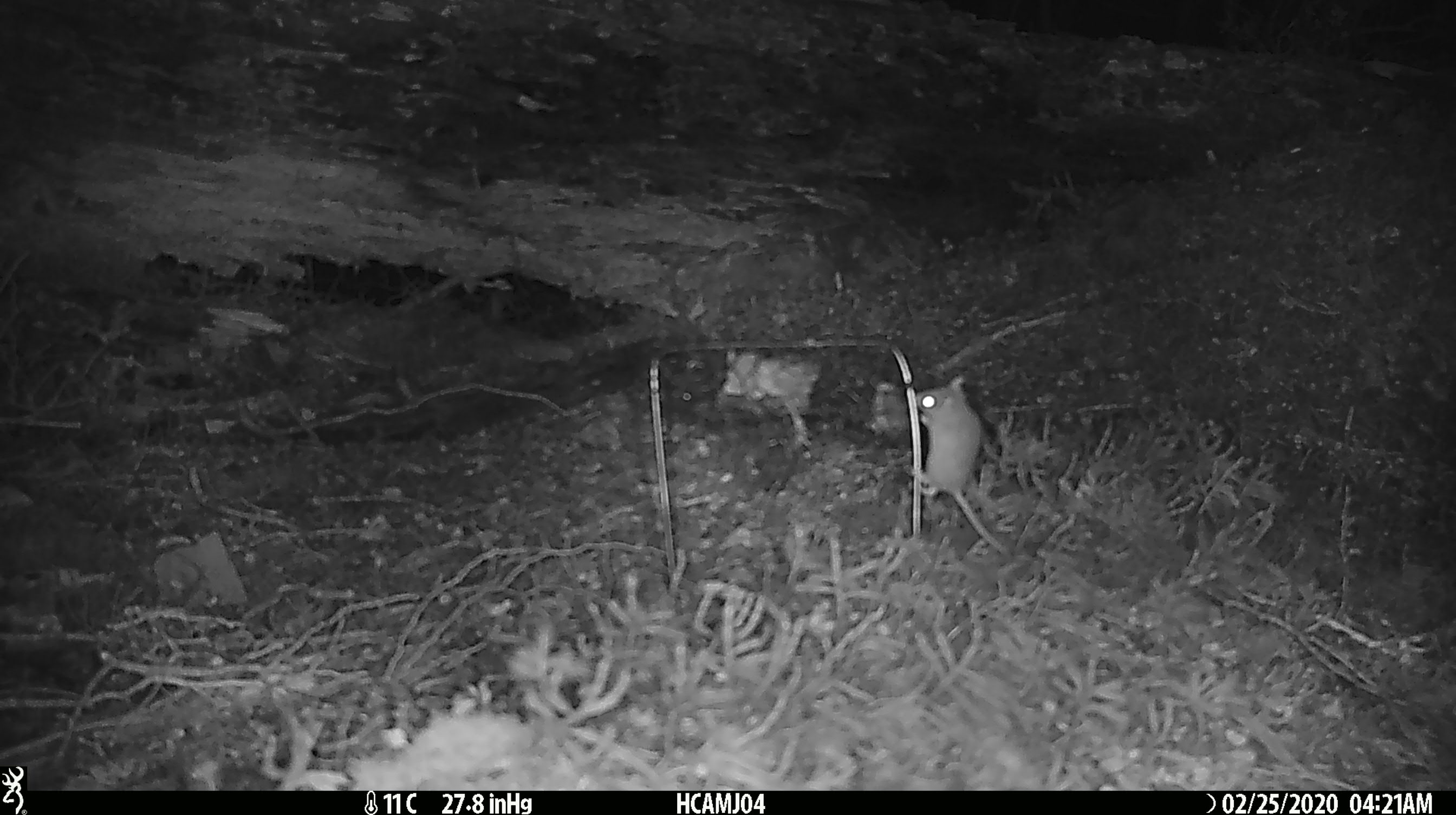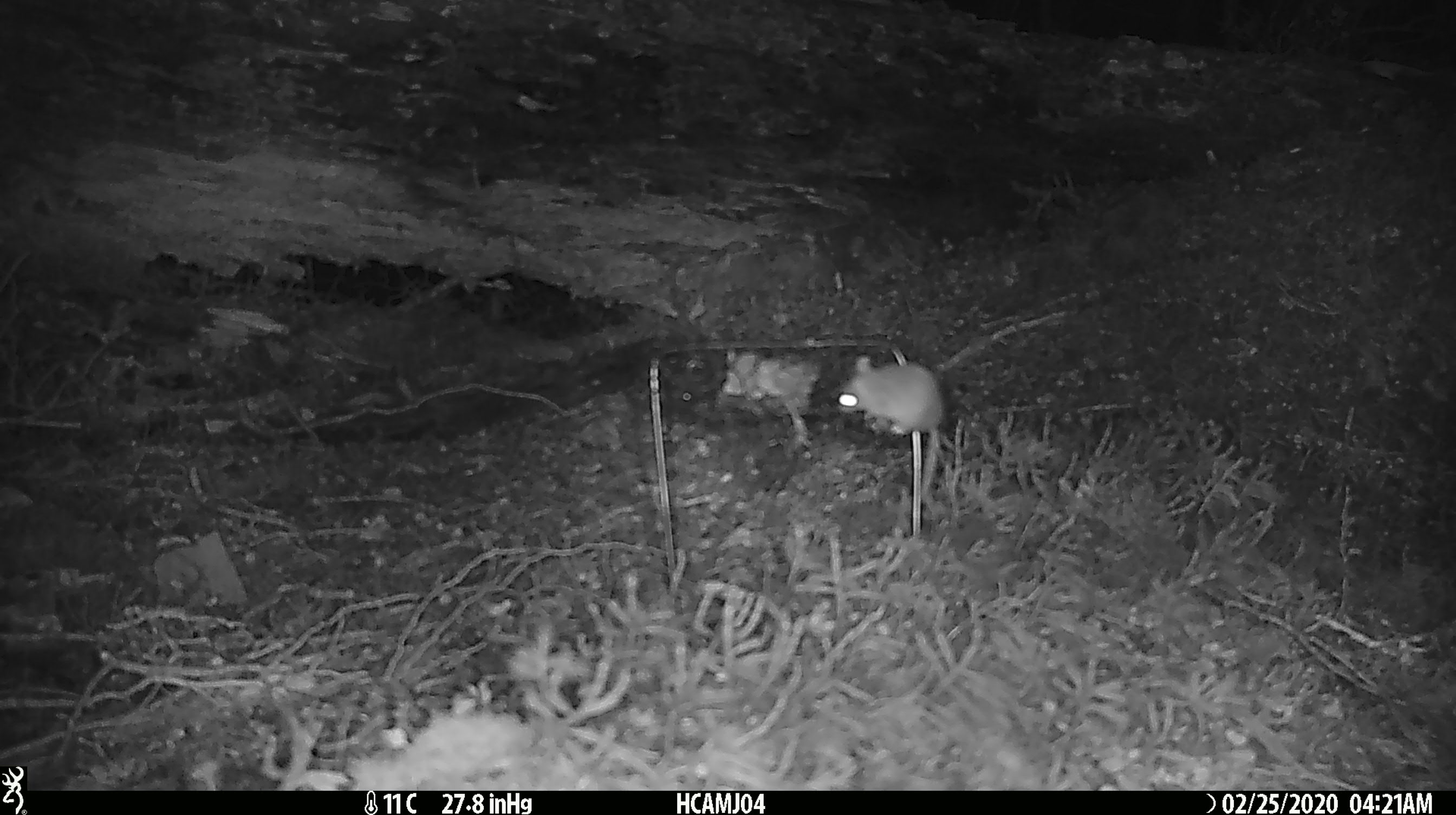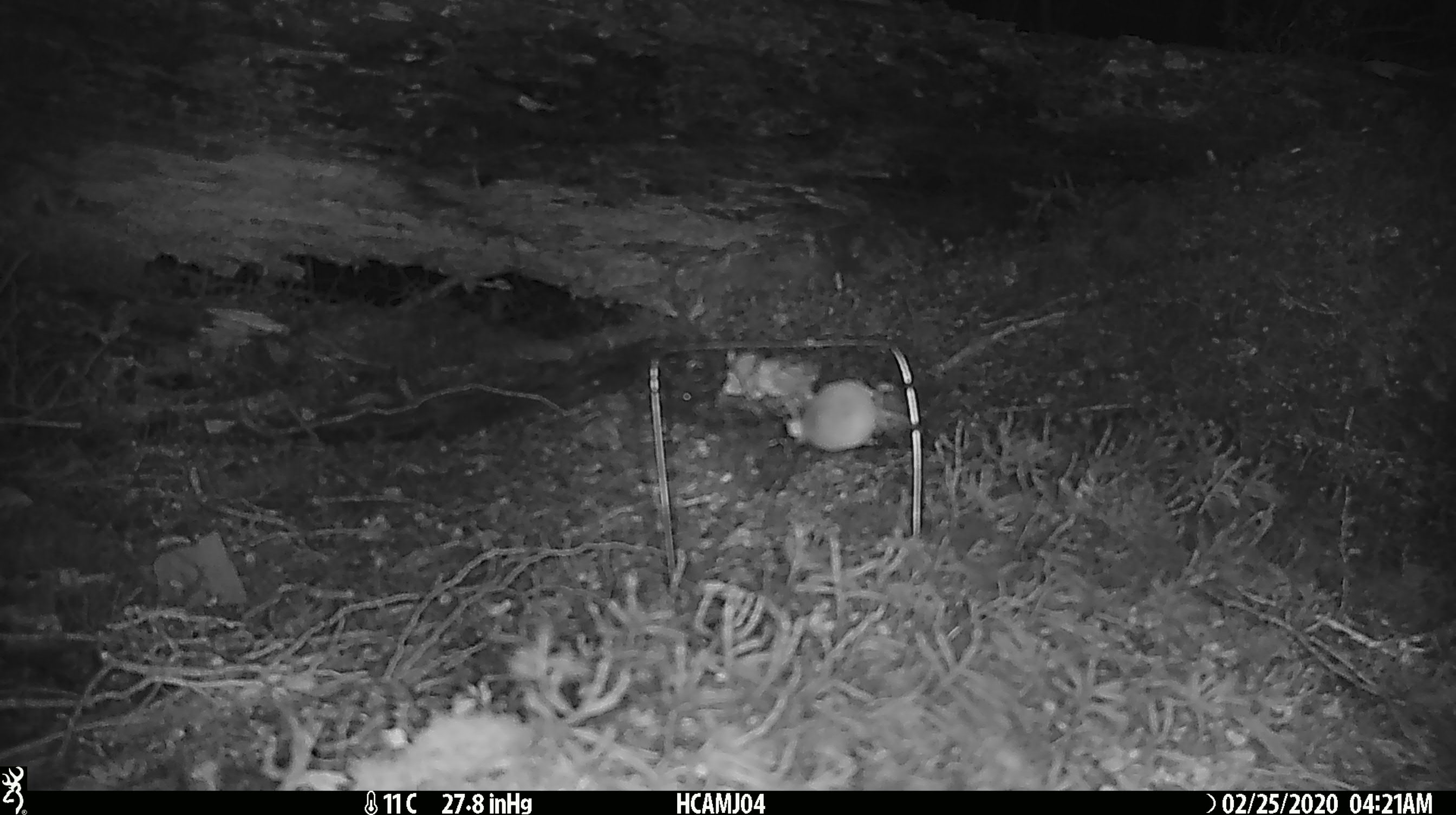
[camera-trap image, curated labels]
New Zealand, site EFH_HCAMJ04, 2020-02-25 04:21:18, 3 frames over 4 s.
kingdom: Animalia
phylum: Chordata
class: Mammalia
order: Rodentia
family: Muridae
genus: Mus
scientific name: Mus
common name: mouse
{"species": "mouse (Mus)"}